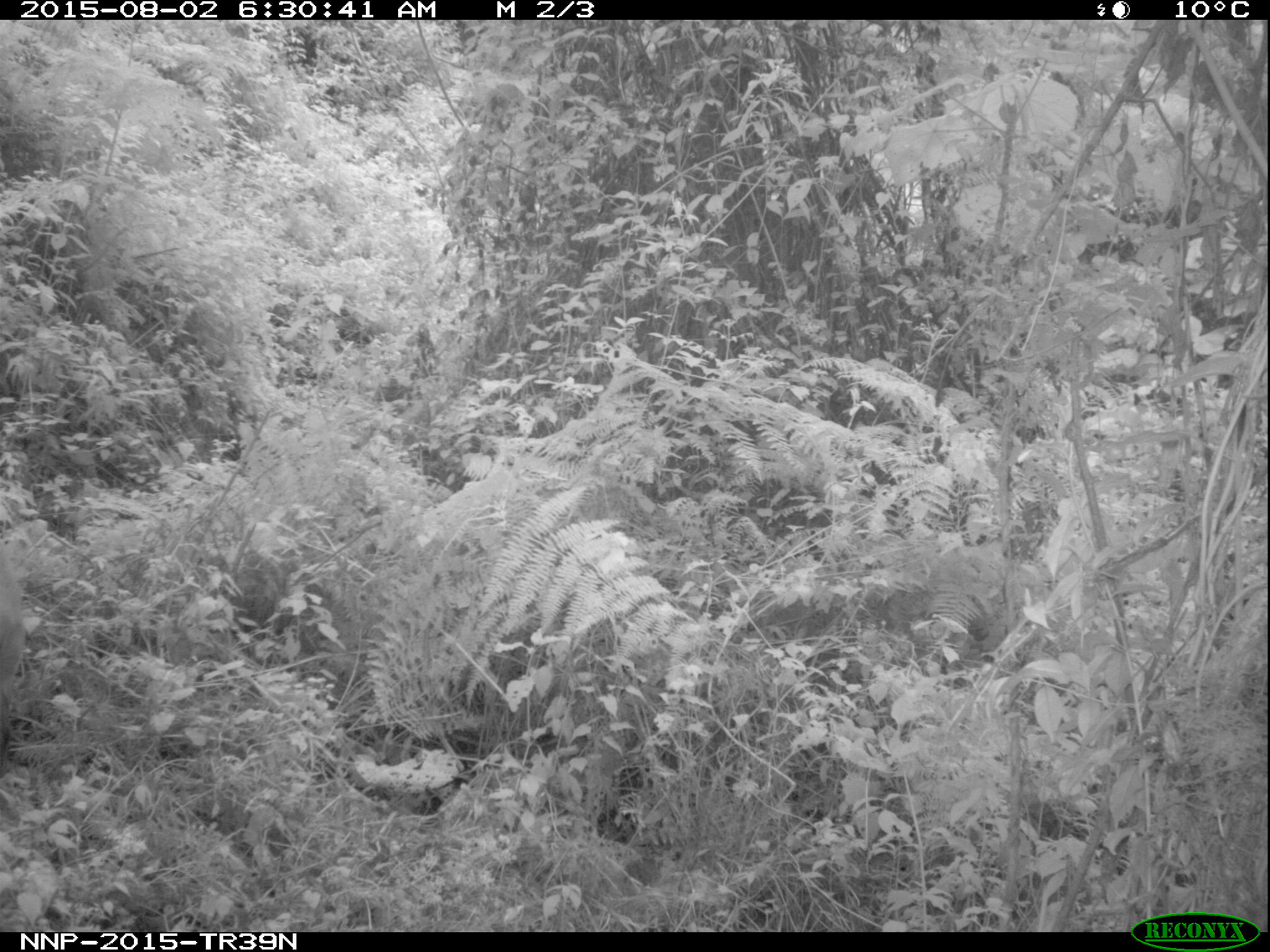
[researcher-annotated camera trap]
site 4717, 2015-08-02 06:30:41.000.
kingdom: Animalia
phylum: Chordata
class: Mammalia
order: Artiodactyla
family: Bovidae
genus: Cephalophus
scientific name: Cephalophus nigrifrons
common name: black-fronted duiker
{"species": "Cephalophus nigrifrons (black-fronted duiker)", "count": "1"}